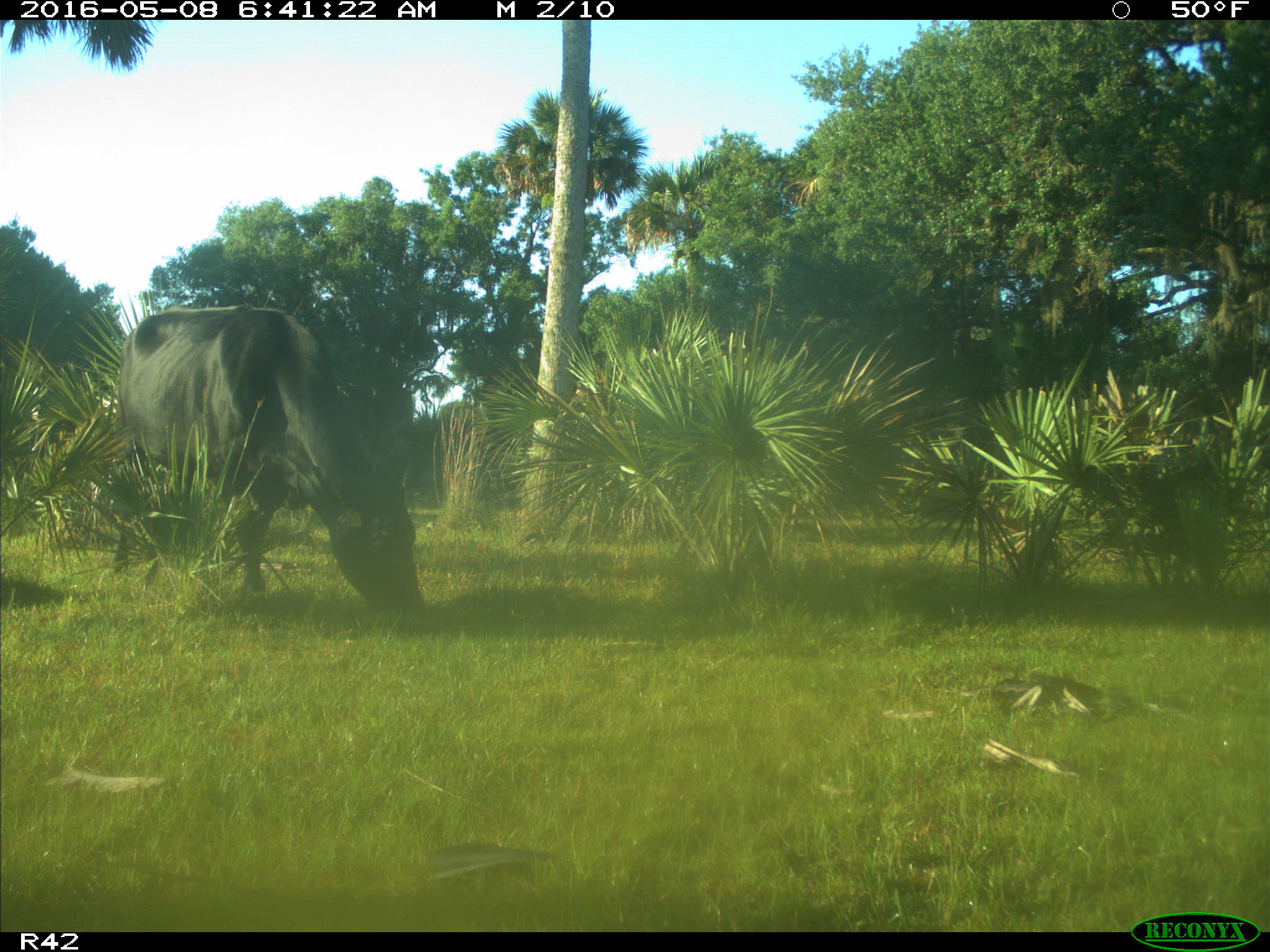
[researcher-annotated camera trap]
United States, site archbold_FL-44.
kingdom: Animalia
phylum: Chordata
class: Mammalia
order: Artiodactyla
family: Bovidae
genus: Bos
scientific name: Bos taurus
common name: domestic cow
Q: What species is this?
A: Bos taurus (domestic cow).